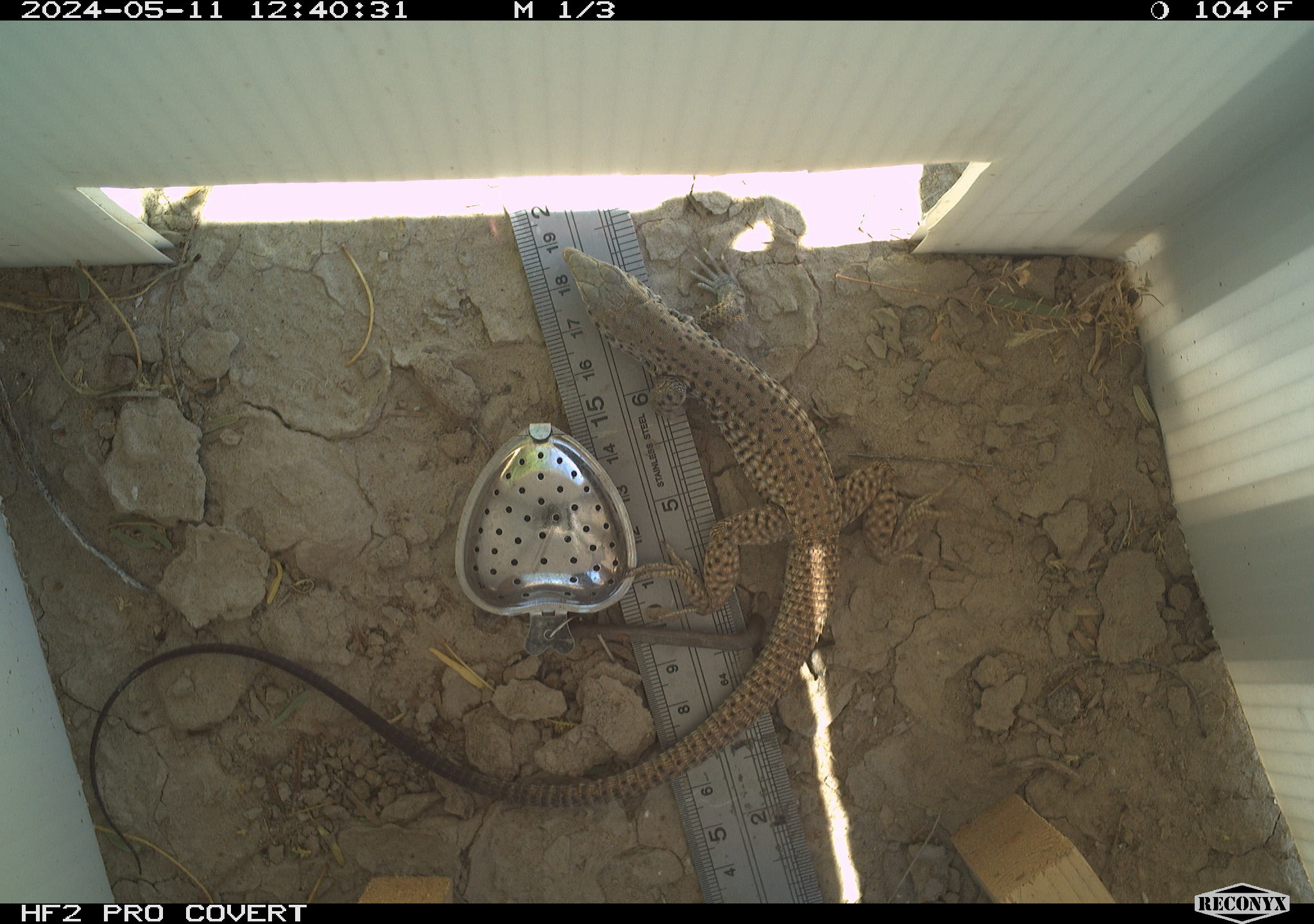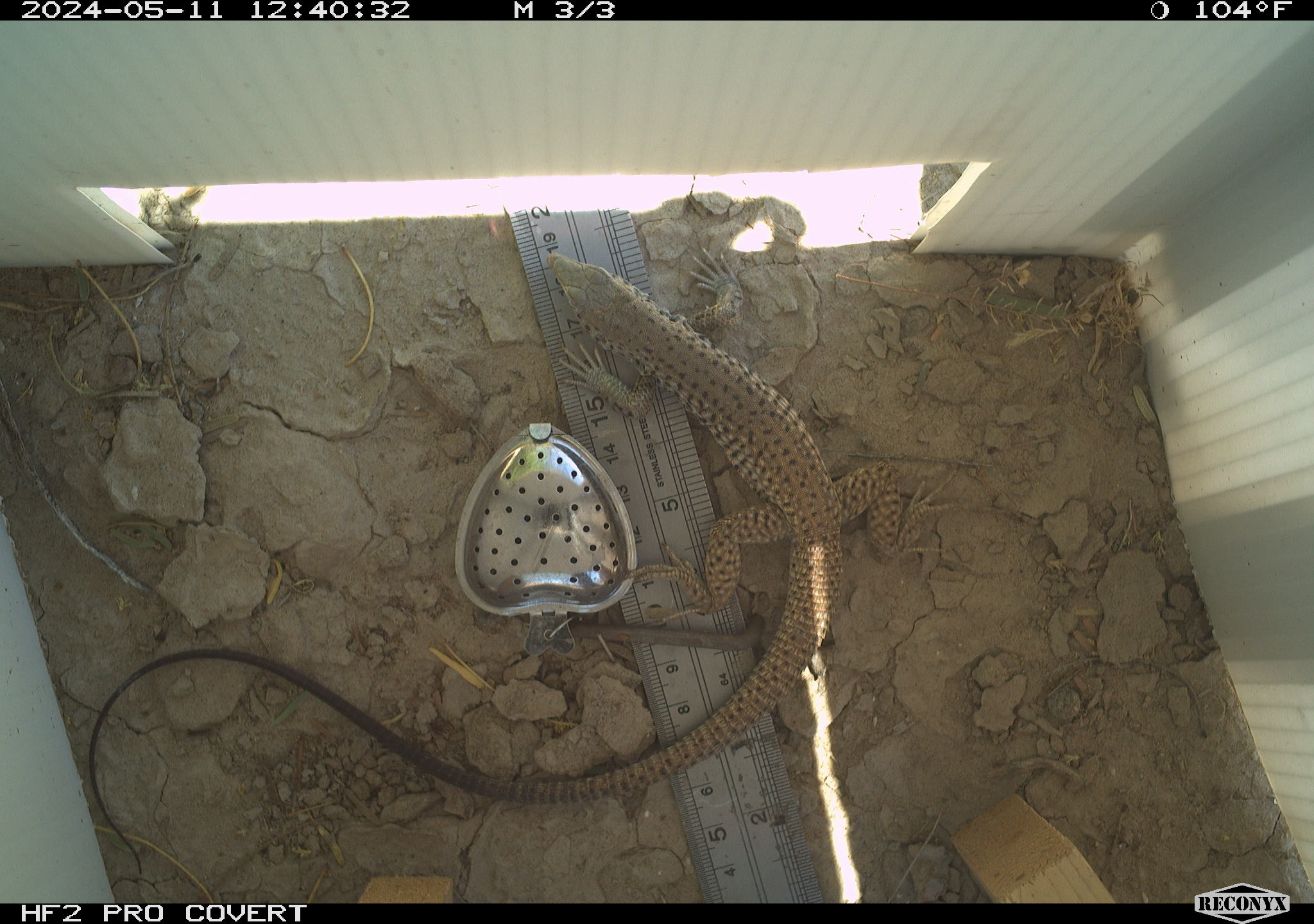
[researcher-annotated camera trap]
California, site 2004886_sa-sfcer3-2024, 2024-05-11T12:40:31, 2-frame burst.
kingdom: Animalia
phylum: Chordata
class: Reptilia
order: Squamata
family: Teiidae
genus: Aspidoscelis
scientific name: Aspidoscelis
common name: whiptail lizards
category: aspidoscelis species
Aspidoscelis species (whiptail lizards) (Aspidoscelis).